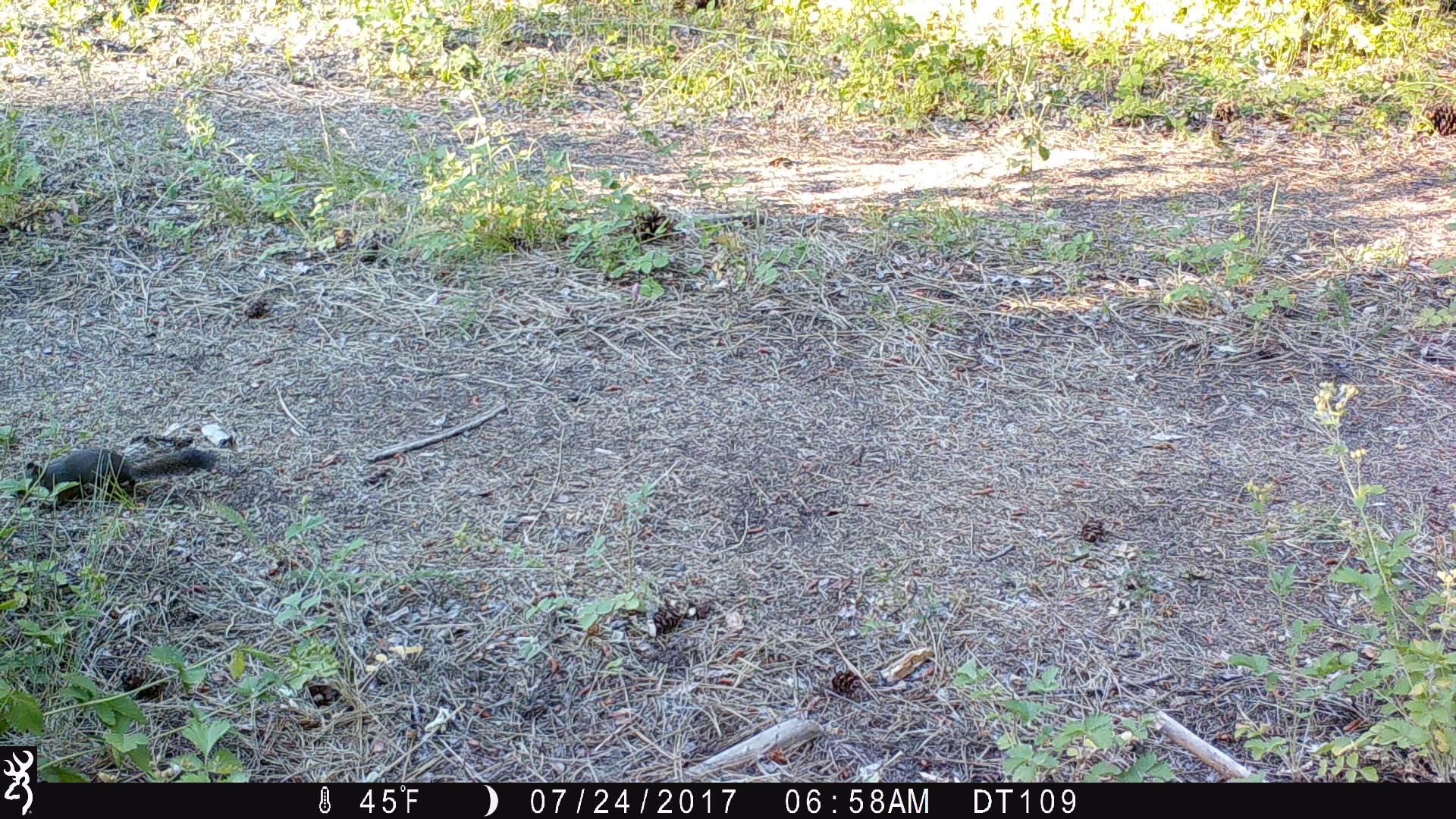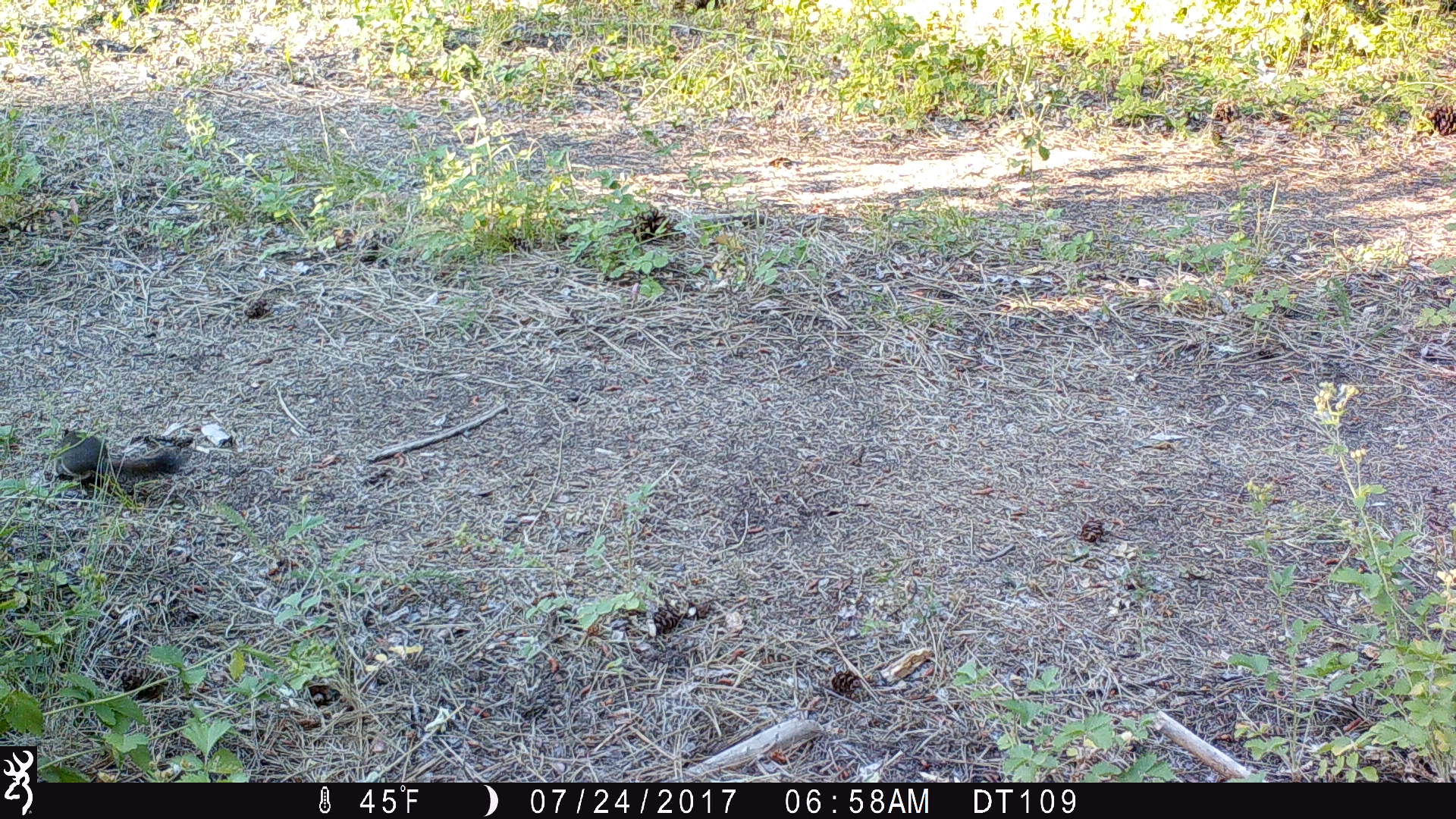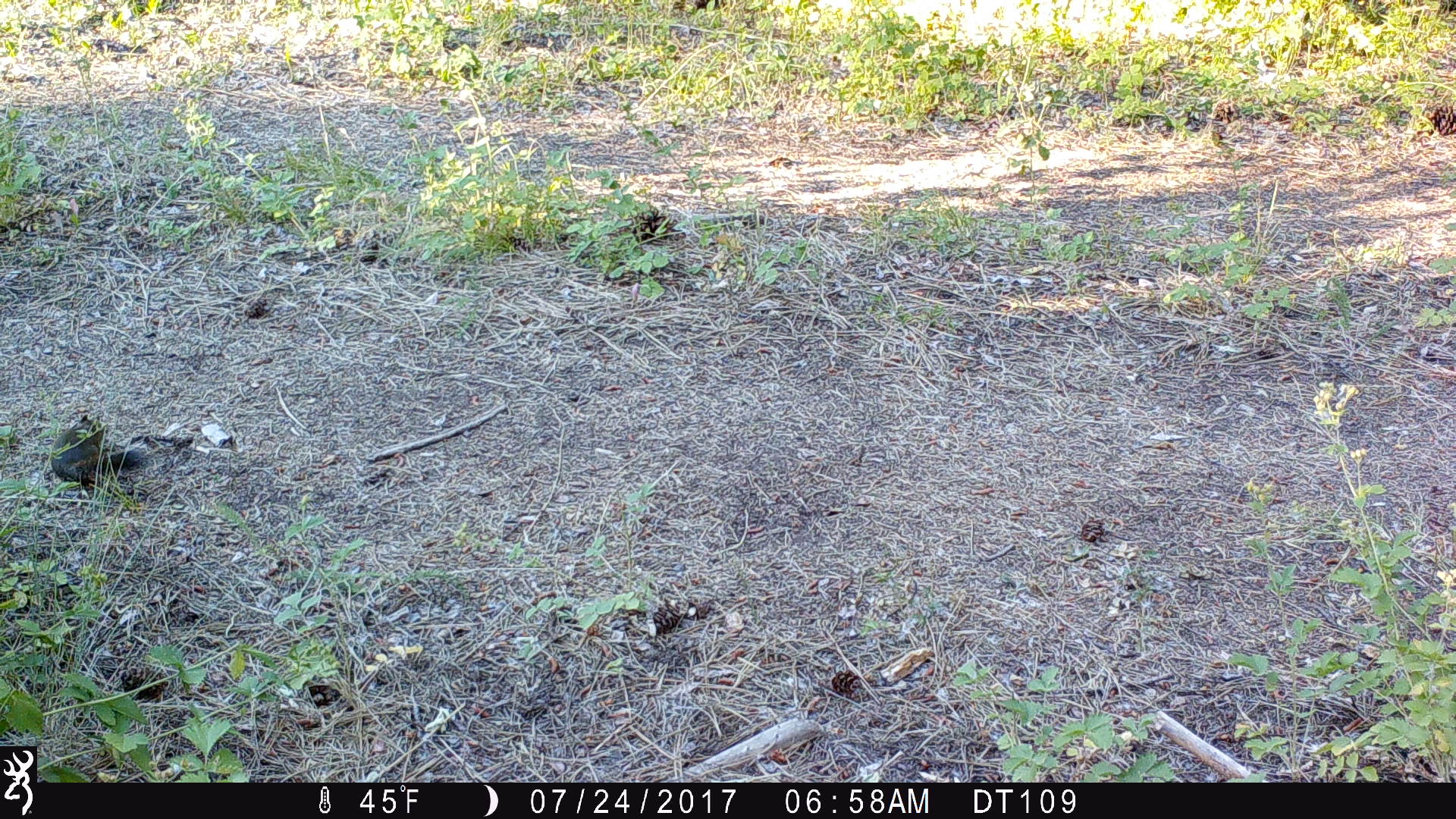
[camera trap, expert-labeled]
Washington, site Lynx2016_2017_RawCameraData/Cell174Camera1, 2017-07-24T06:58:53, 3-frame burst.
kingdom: Animalia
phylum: Chordata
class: Mammalia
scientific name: Mammalia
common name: small mammal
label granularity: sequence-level